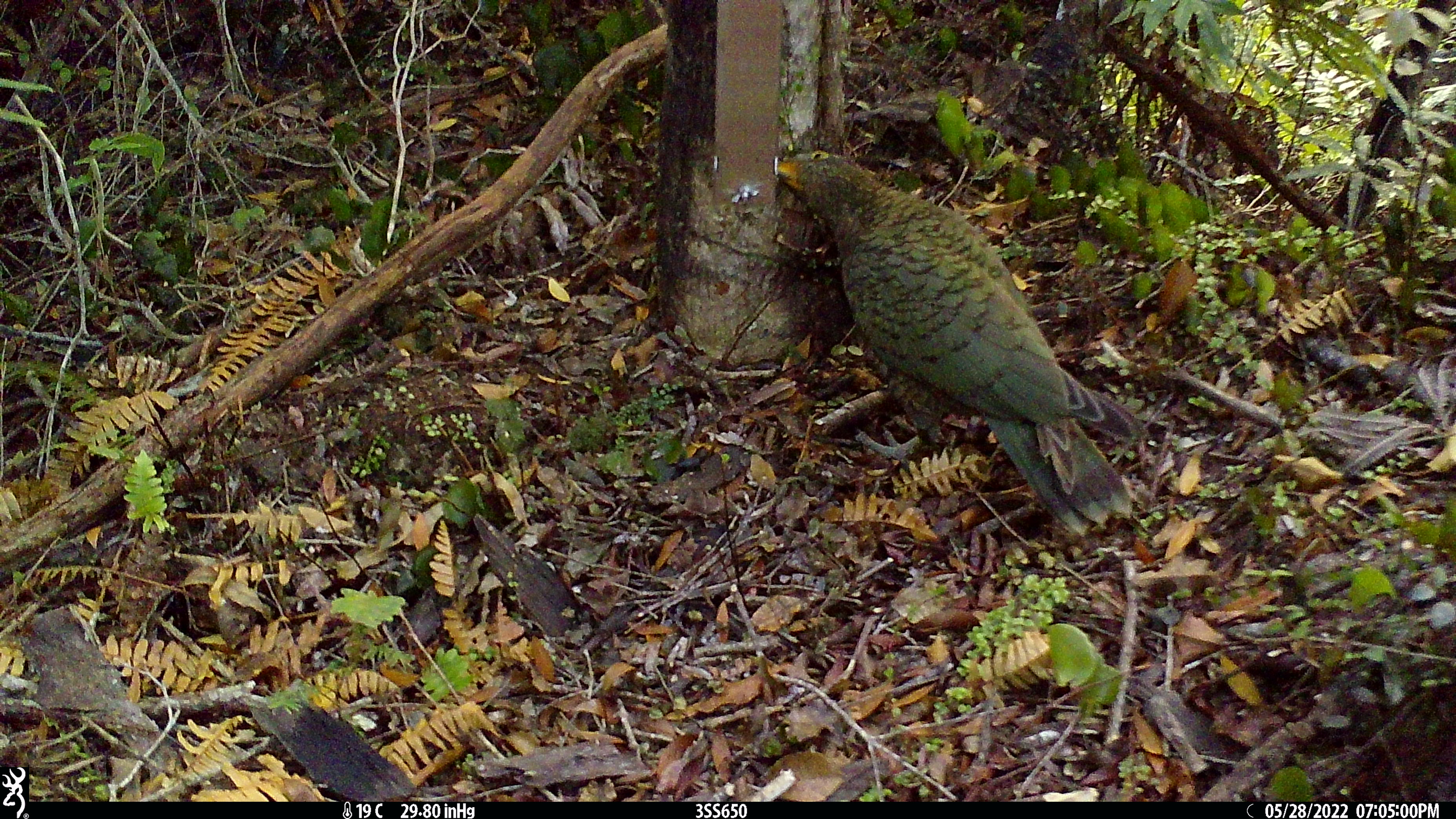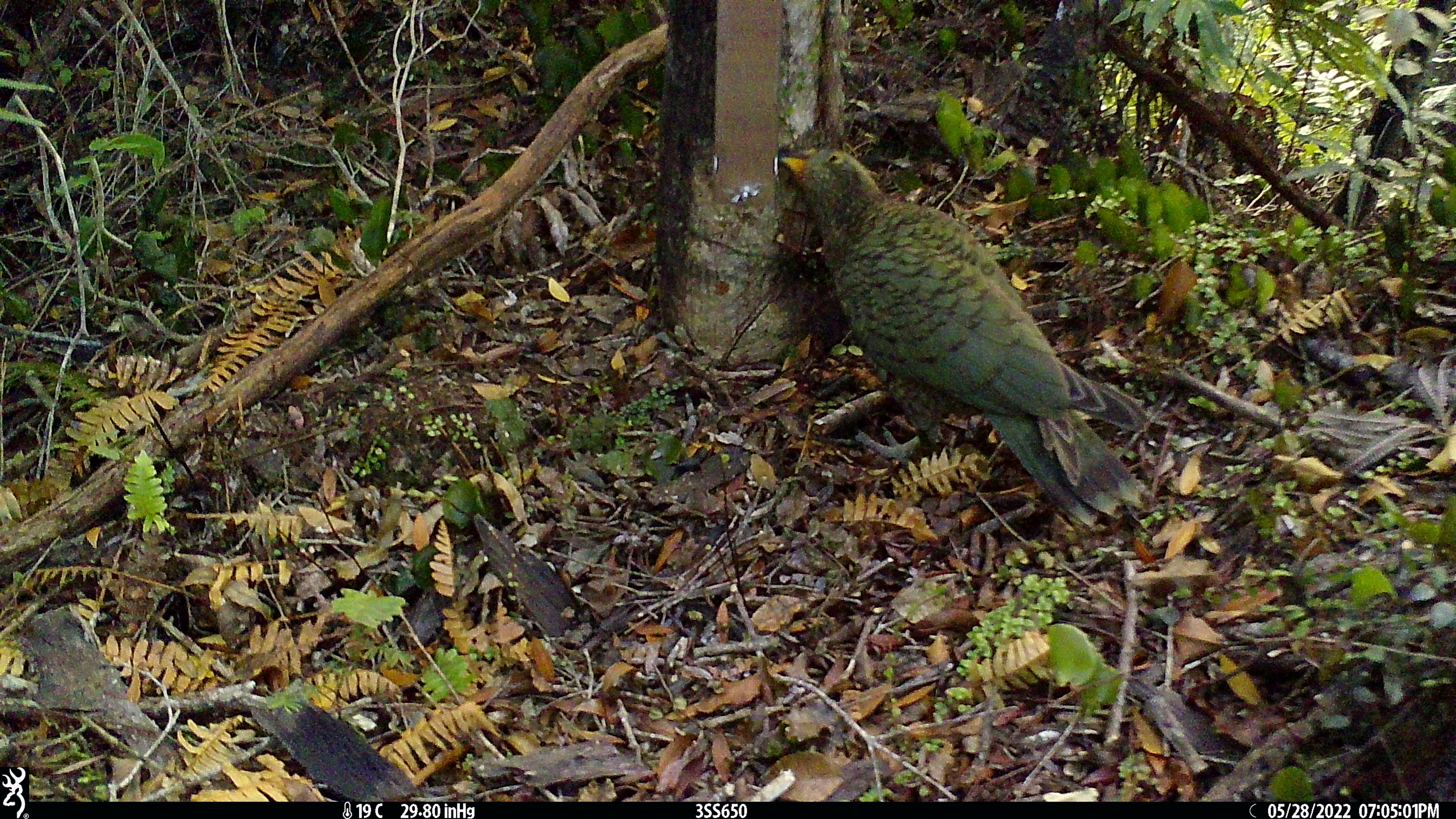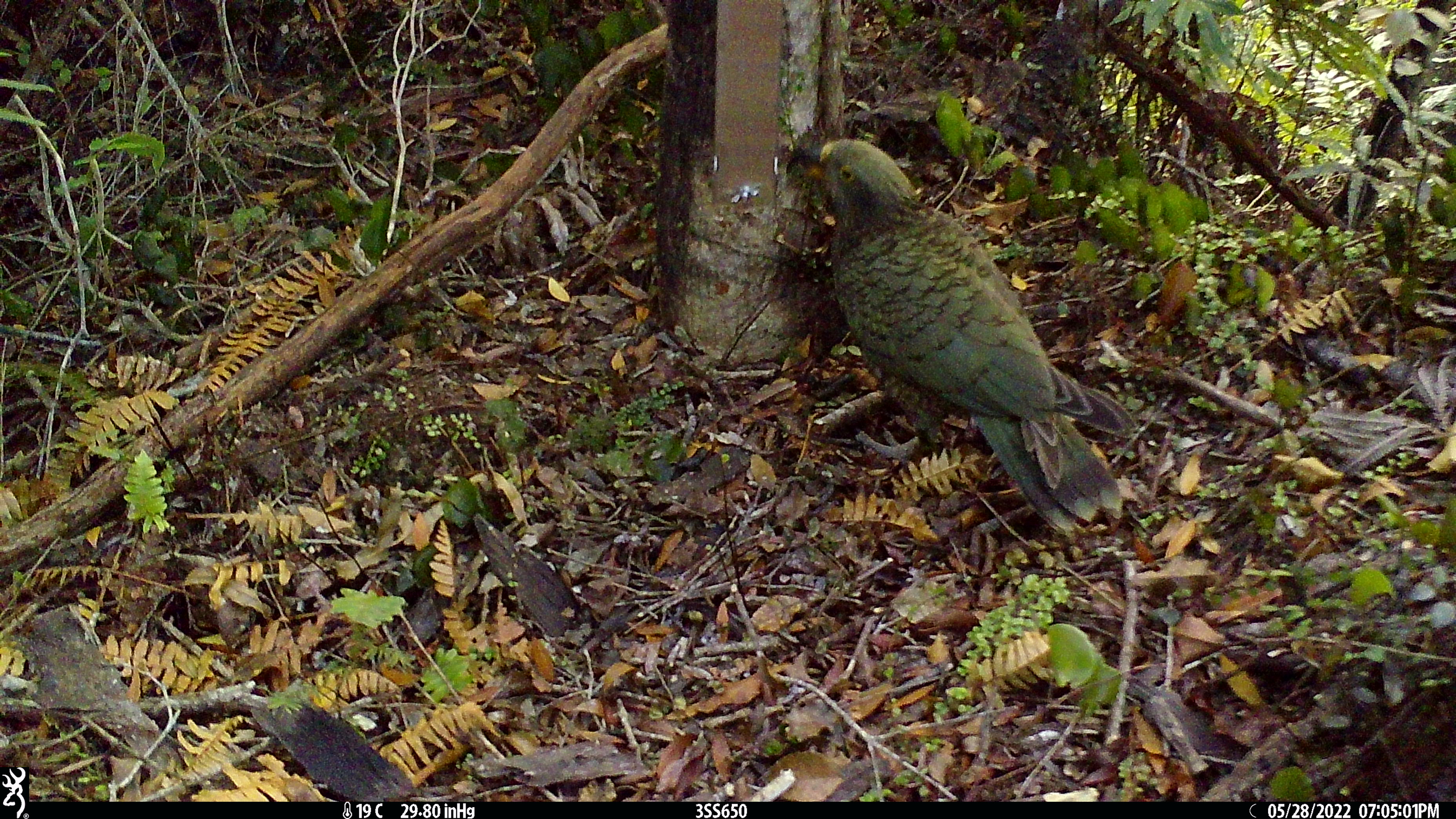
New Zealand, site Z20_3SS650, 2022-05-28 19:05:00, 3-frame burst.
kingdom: Animalia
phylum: Chordata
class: Aves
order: Psittaciformes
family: Strigopidae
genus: Nestor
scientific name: Nestor notabilis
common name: kea